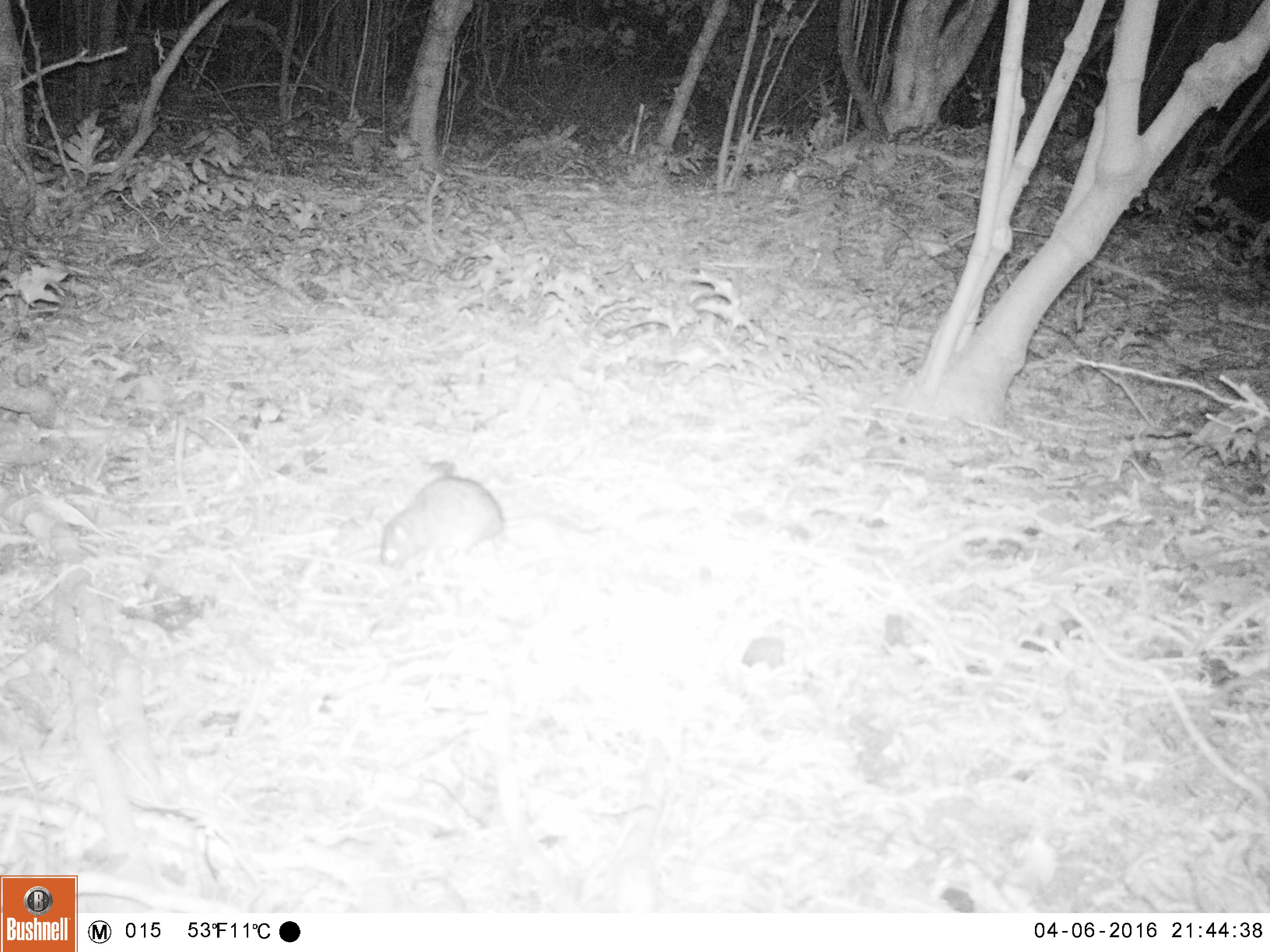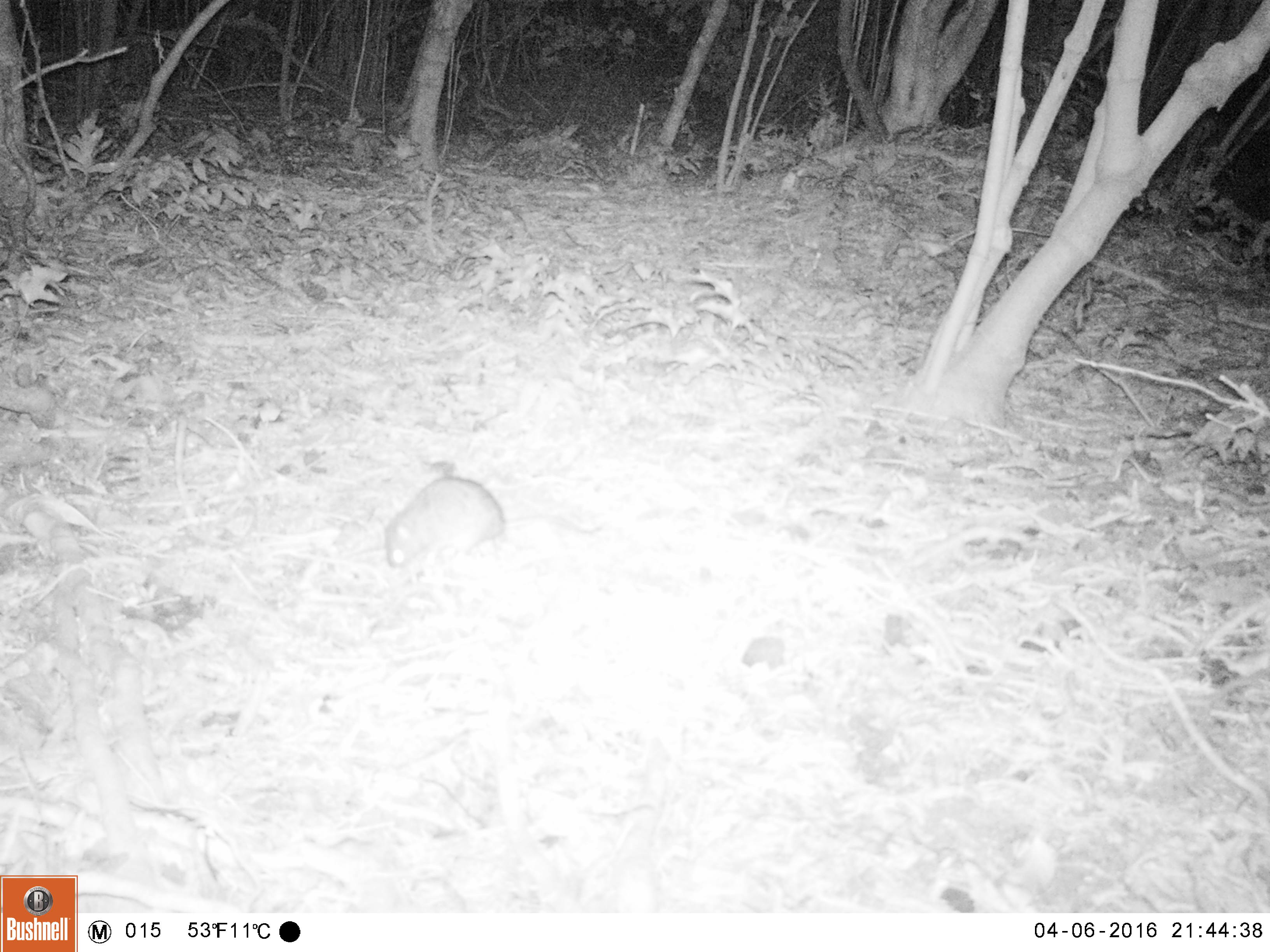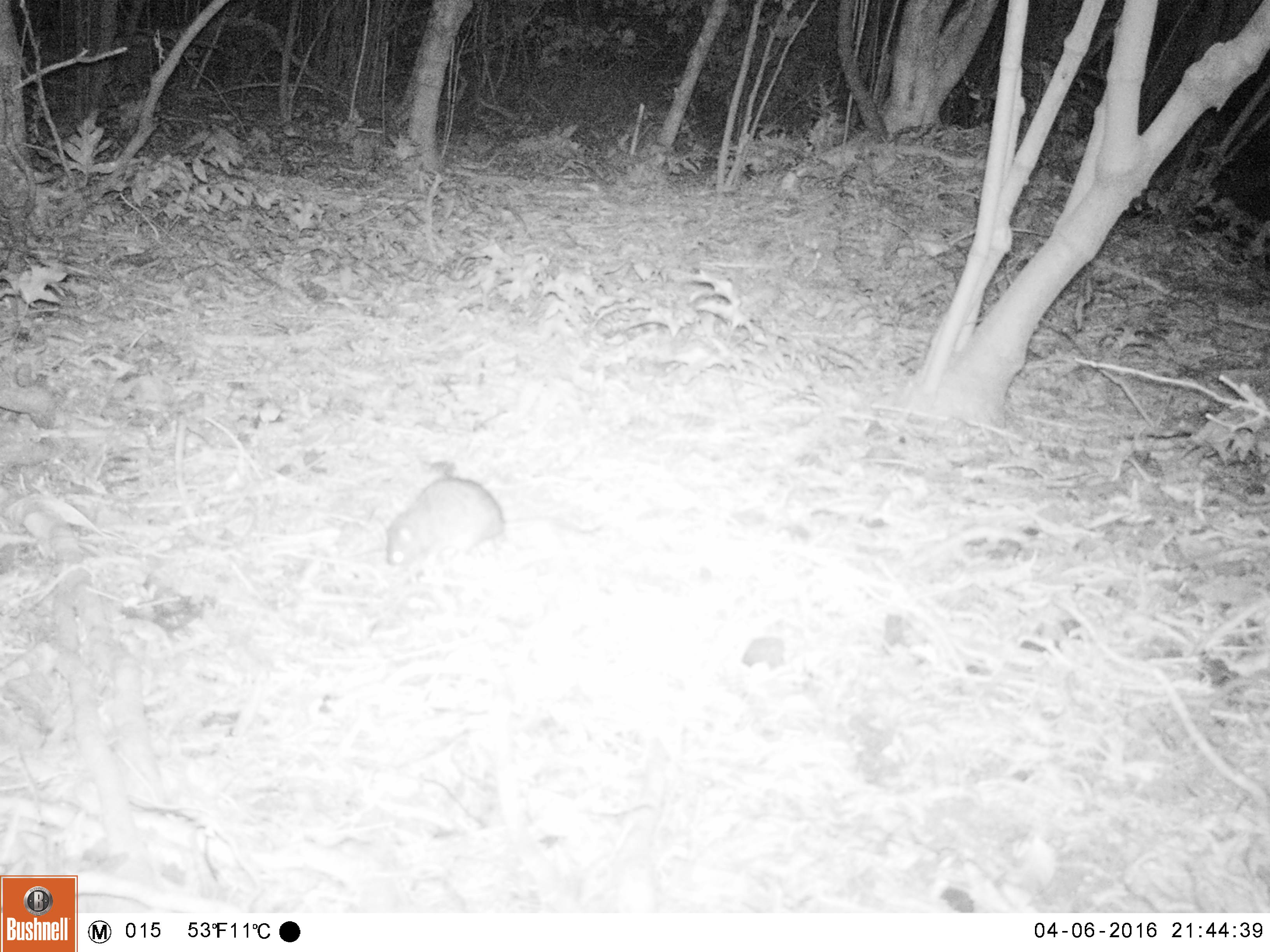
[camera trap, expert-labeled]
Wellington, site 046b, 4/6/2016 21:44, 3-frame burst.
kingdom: Animalia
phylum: Chordata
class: Mammalia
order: Rodentia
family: Muridae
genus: Rattus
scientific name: Rattus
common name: rat